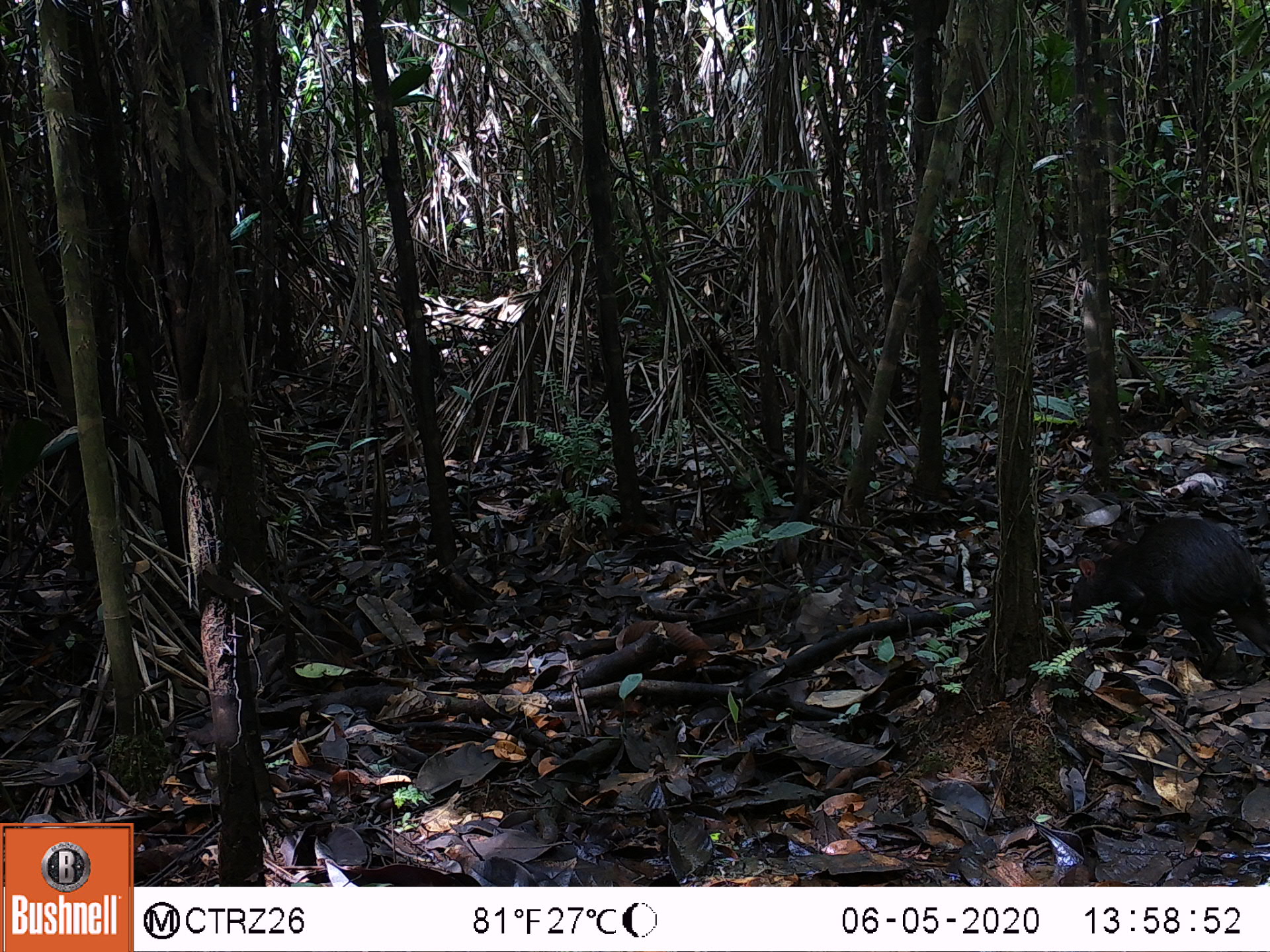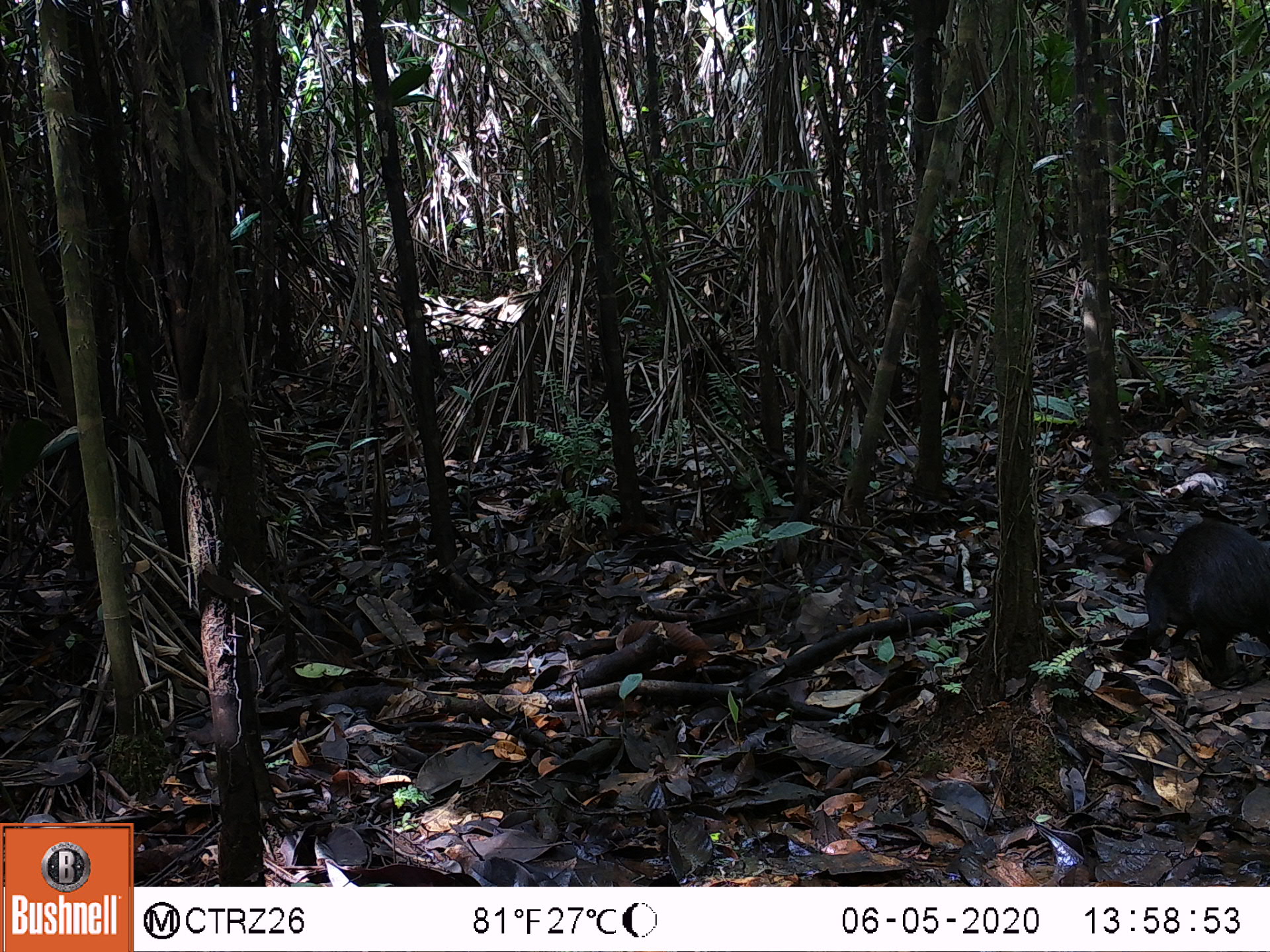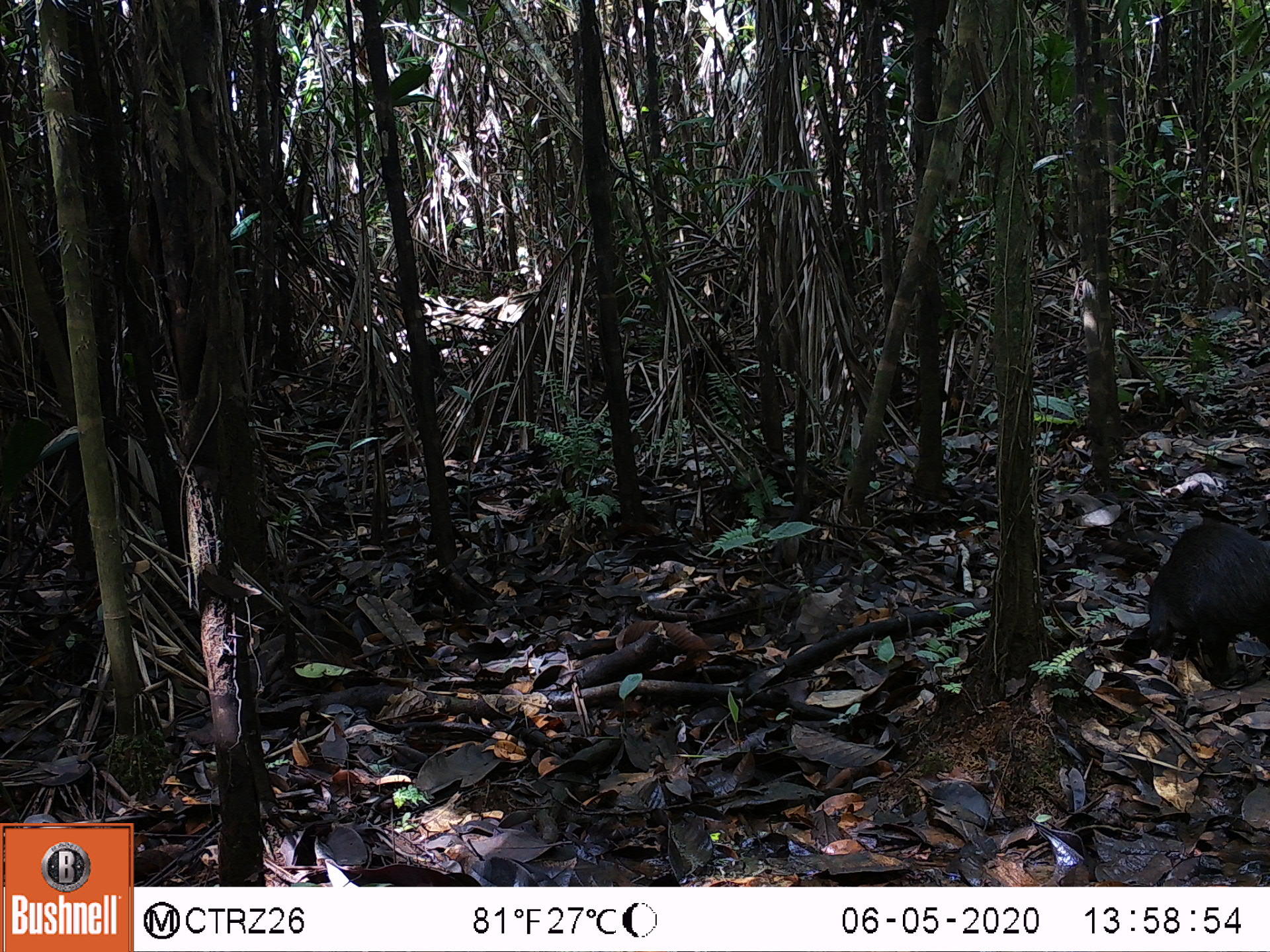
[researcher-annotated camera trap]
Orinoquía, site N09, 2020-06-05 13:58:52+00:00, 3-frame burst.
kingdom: Animalia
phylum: Chordata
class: Mammalia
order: Rodentia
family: Dasyproctidae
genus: Dasyprocta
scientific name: Dasyprocta fuliginosa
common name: black agouti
Black agouti (Dasyprocta fuliginosa).